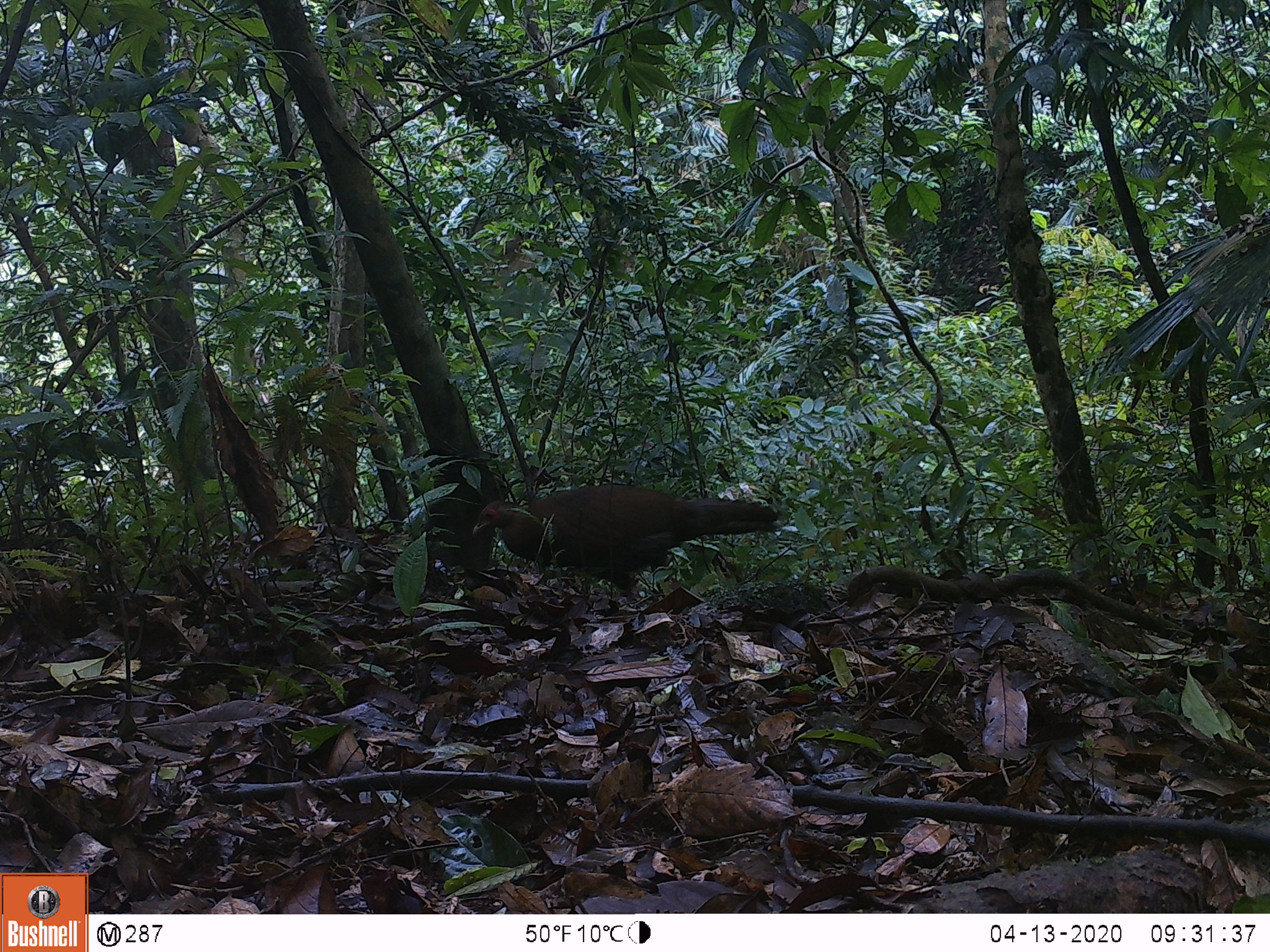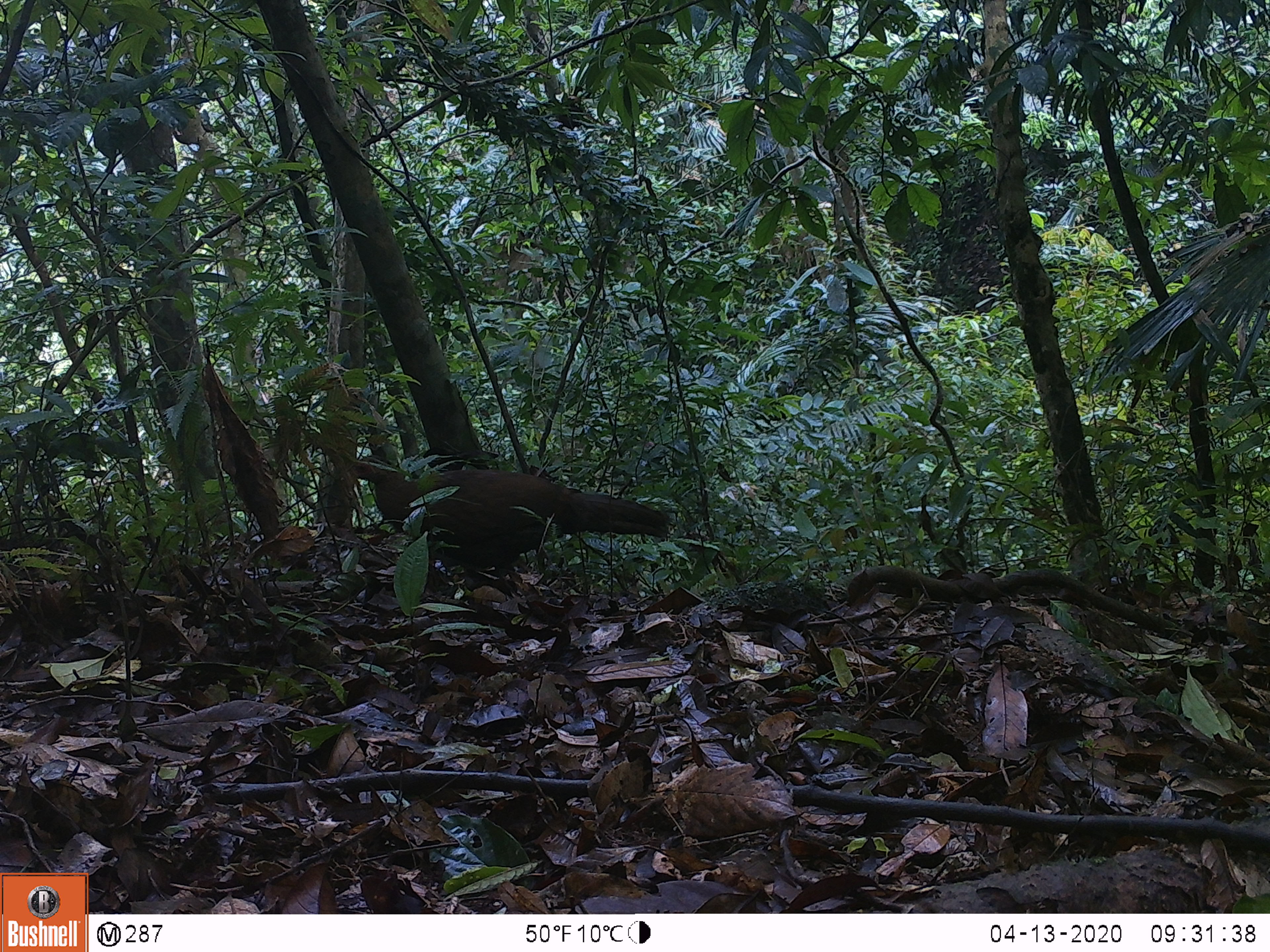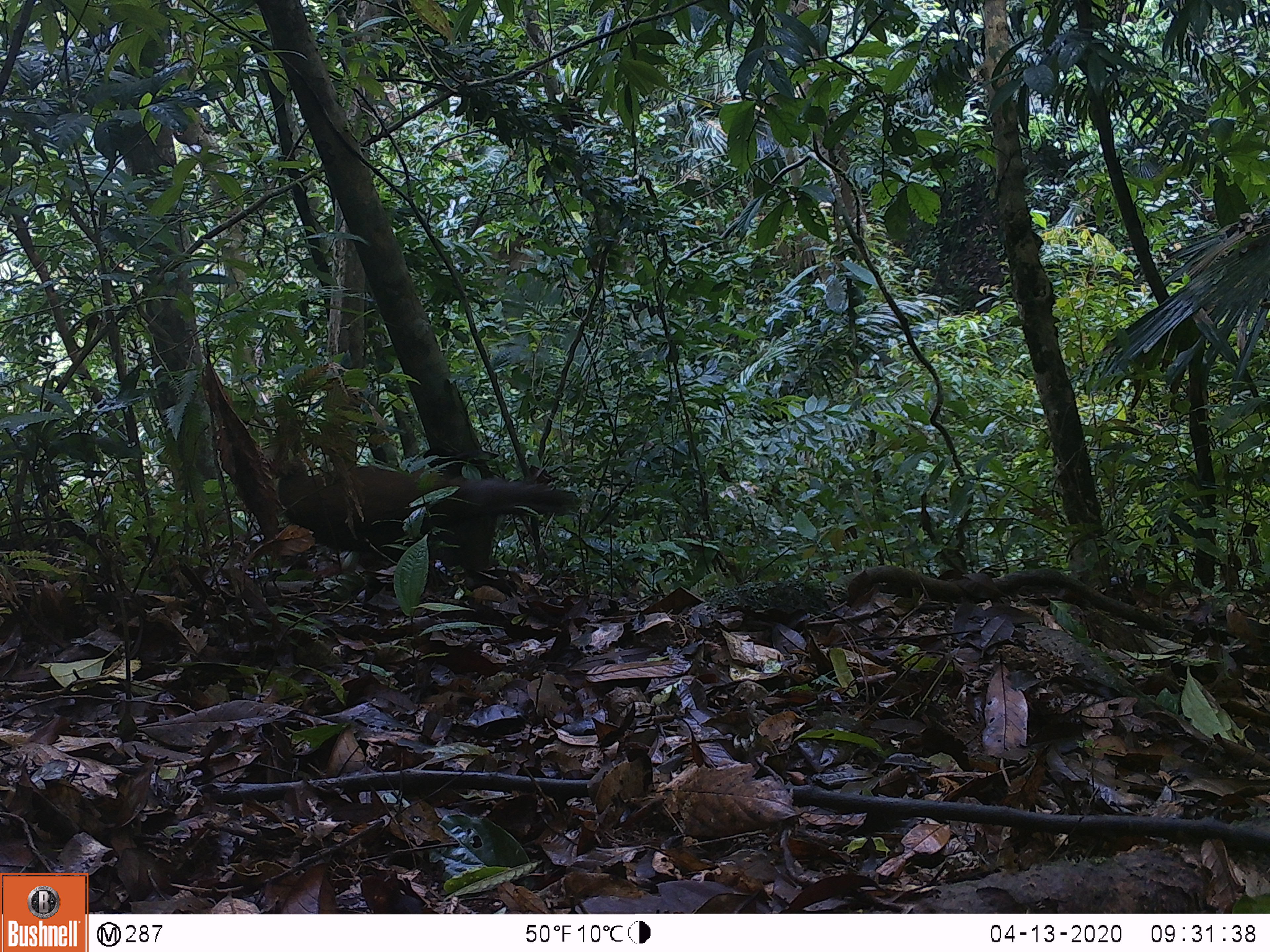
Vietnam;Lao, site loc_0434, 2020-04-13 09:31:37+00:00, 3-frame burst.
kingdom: Animalia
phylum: Chordata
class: Aves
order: Galliformes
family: Phasianidae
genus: Lophura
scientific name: Lophura nycthemera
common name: silver pheasant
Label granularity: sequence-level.